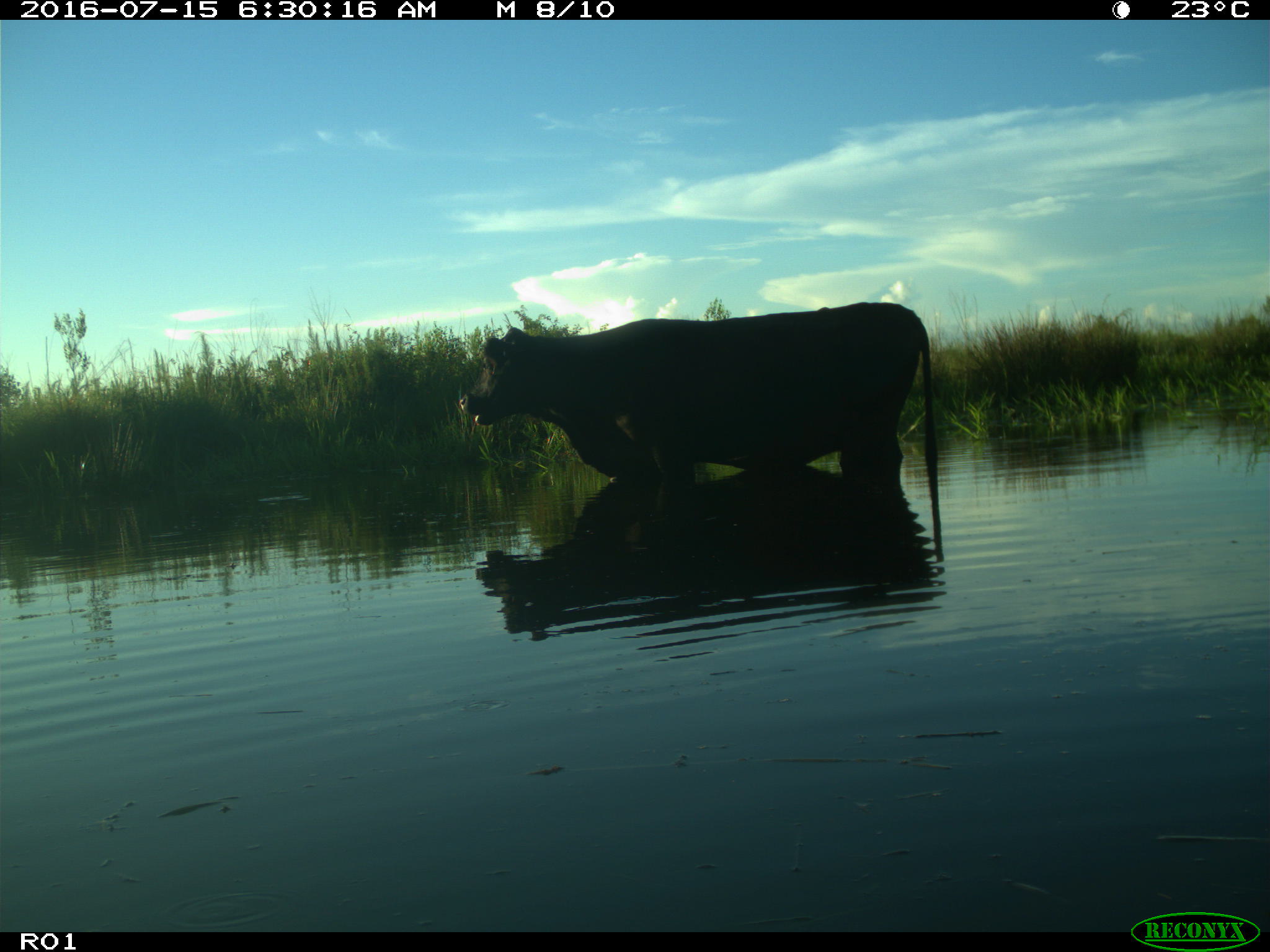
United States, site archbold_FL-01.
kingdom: Animalia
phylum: Chordata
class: Mammalia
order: Artiodactyla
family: Bovidae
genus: Bos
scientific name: Bos taurus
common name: domestic cow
Bos taurus (domestic cow).